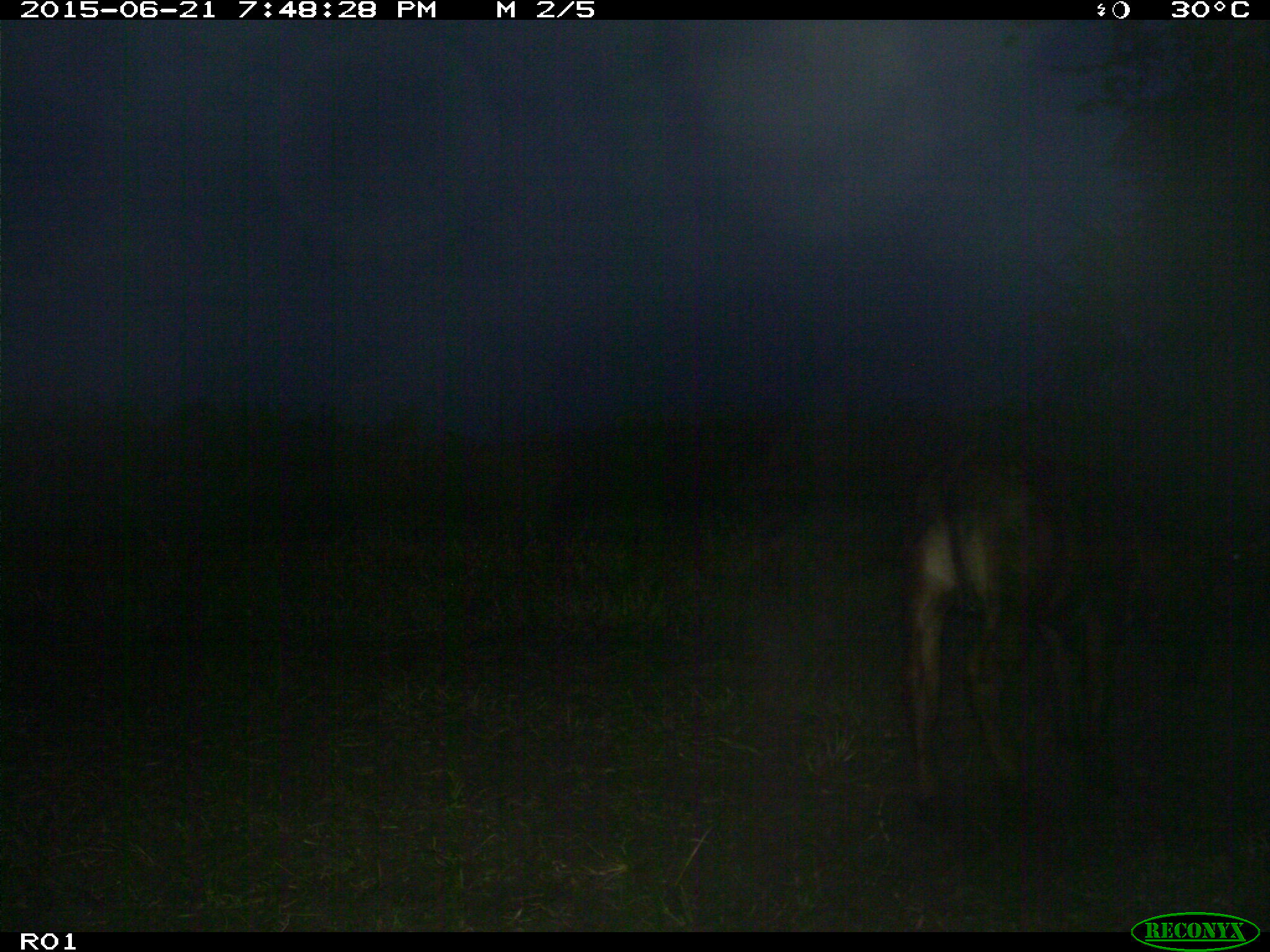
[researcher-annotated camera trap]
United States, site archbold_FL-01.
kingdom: Animalia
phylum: Chordata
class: Mammalia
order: Artiodactyla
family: Bovidae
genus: Bos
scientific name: Bos taurus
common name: domestic cow